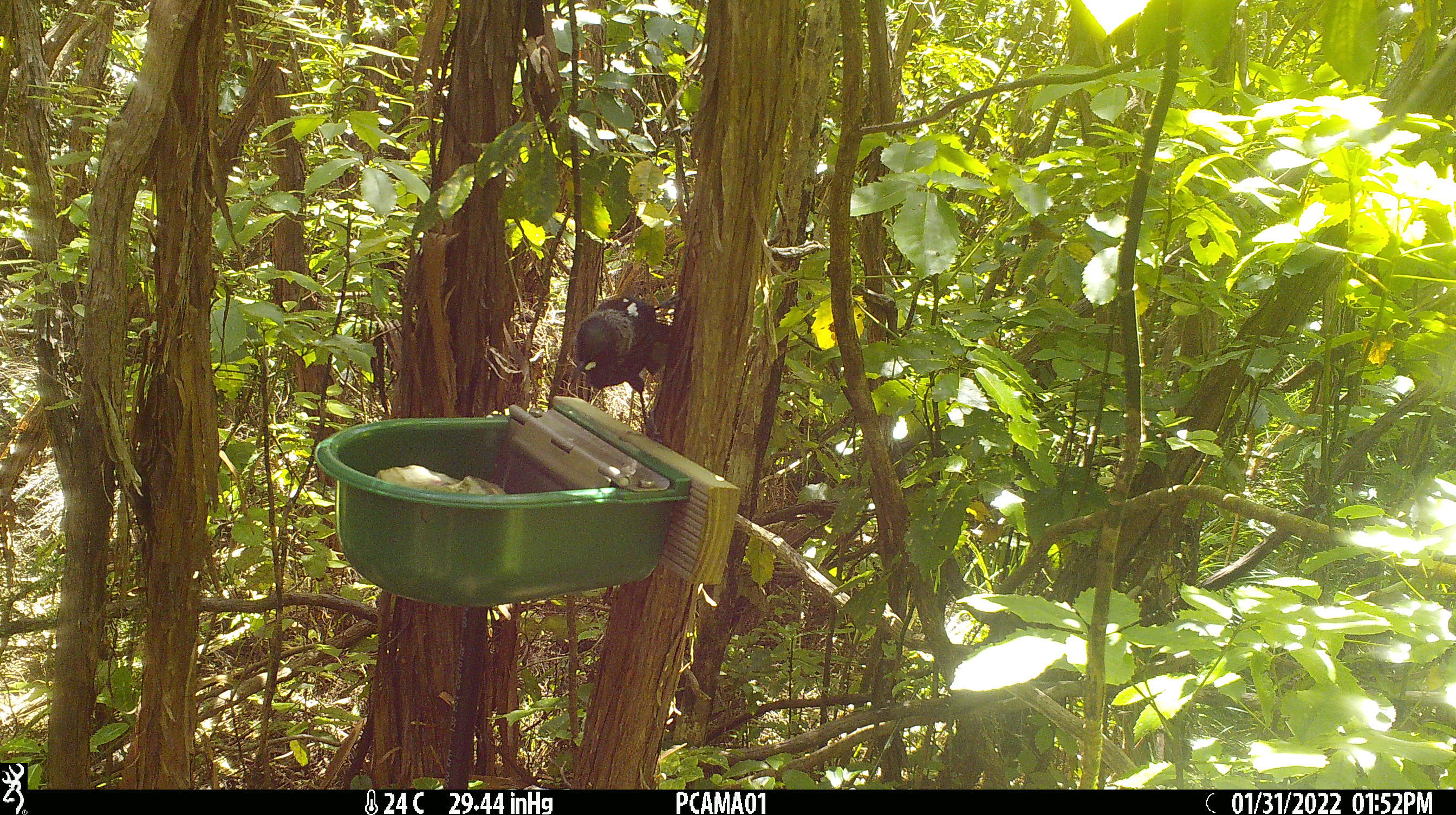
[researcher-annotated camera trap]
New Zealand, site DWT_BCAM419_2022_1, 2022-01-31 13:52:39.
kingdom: Animalia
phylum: Chordata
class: Aves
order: Passeriformes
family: Meliphagidae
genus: Prosthemadera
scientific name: Prosthemadera novaeseelandiae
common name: tui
Tui (Prosthemadera novaeseelandiae).